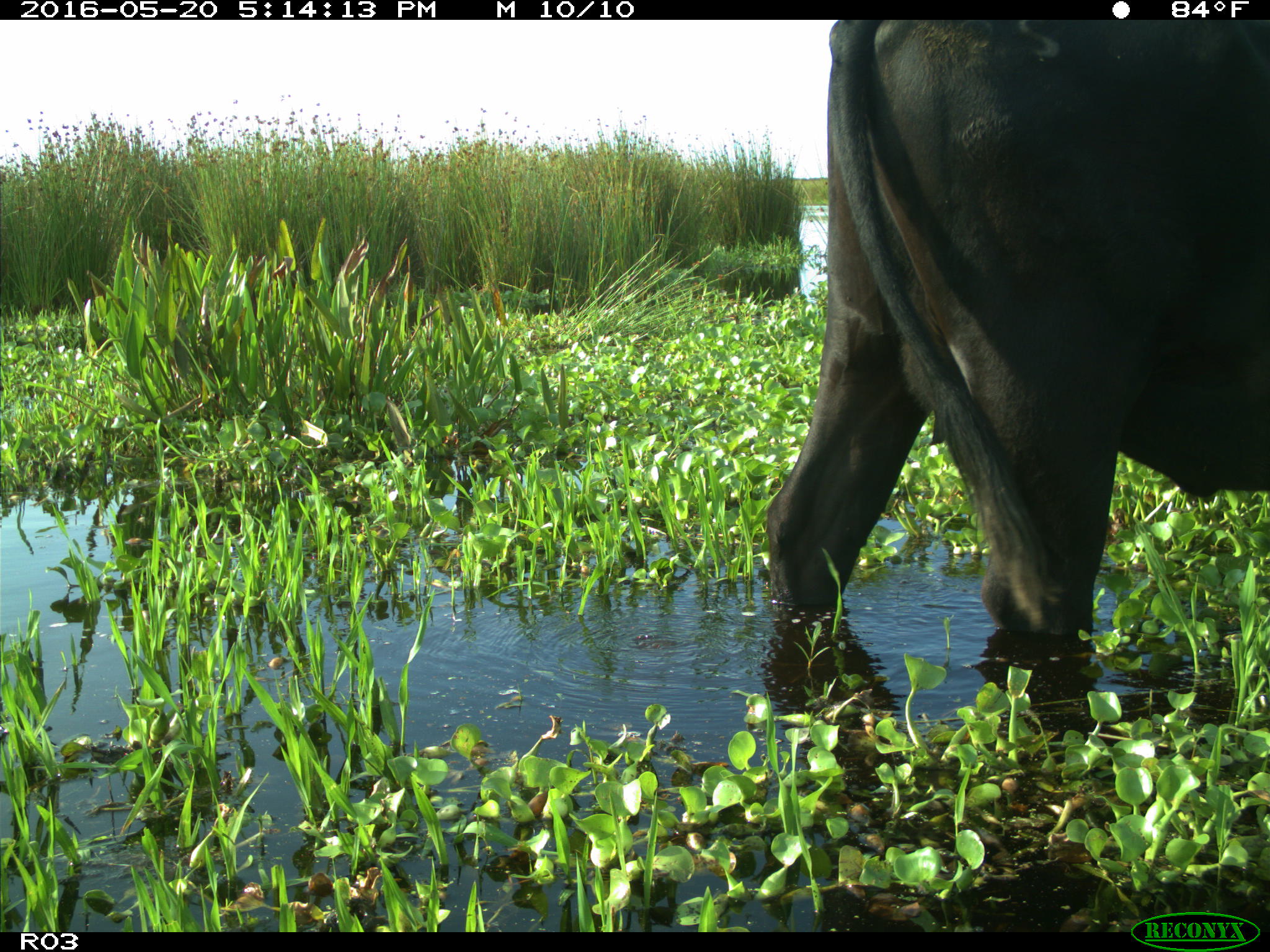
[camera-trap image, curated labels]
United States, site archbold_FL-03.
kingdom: Animalia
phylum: Chordata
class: Mammalia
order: Artiodactyla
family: Bovidae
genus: Bos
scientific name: Bos taurus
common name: domestic cow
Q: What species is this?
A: Bos taurus (domestic cow).